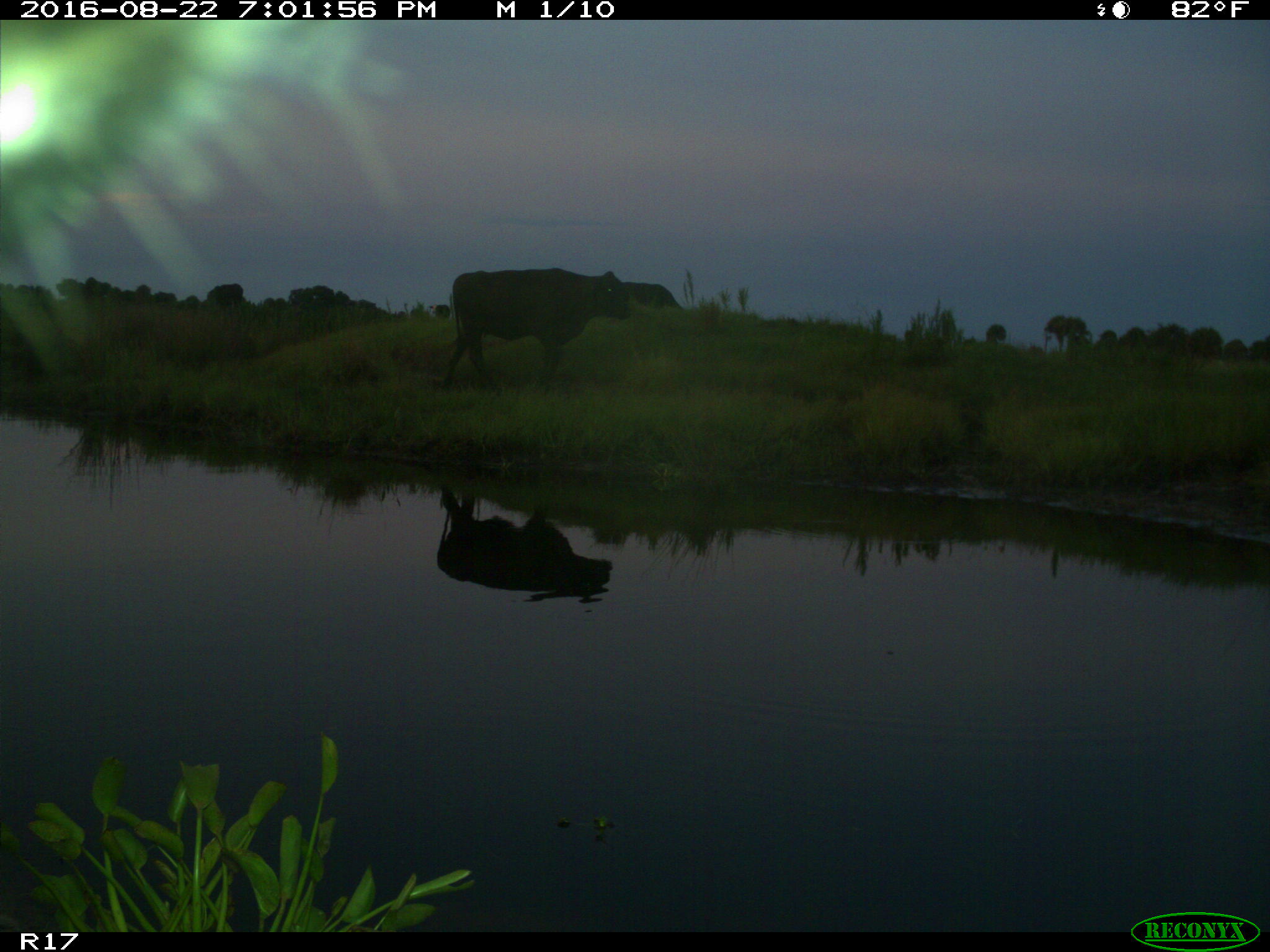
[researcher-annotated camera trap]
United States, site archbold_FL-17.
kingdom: Animalia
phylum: Chordata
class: Mammalia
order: Artiodactyla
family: Bovidae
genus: Bos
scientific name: Bos taurus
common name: domestic cow